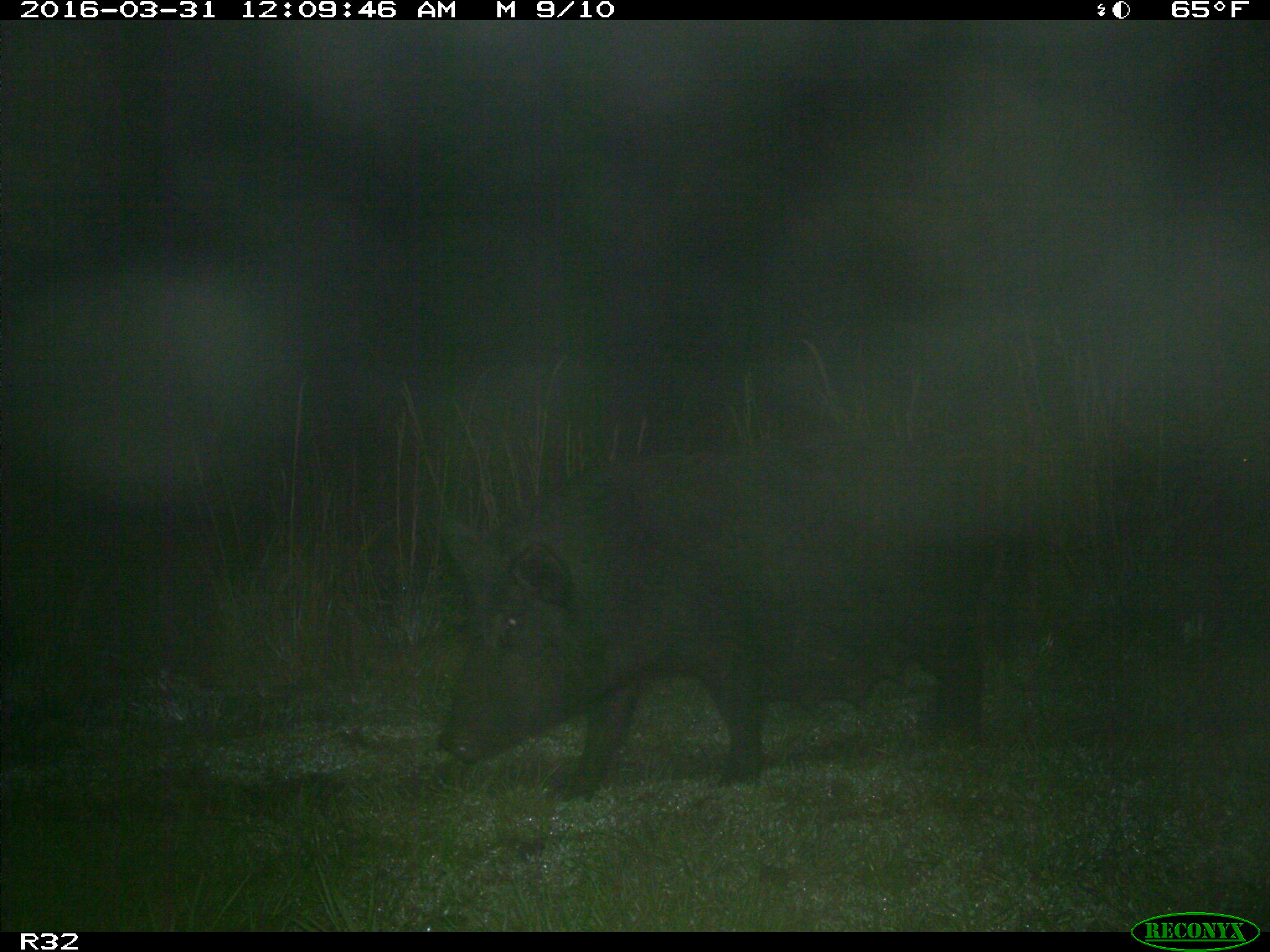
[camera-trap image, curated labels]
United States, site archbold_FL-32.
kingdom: Animalia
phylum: Chordata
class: Mammalia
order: Artiodactyla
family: Suidae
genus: Sus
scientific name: Sus scrofa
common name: wild boar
Sus scrofa (wild boar).